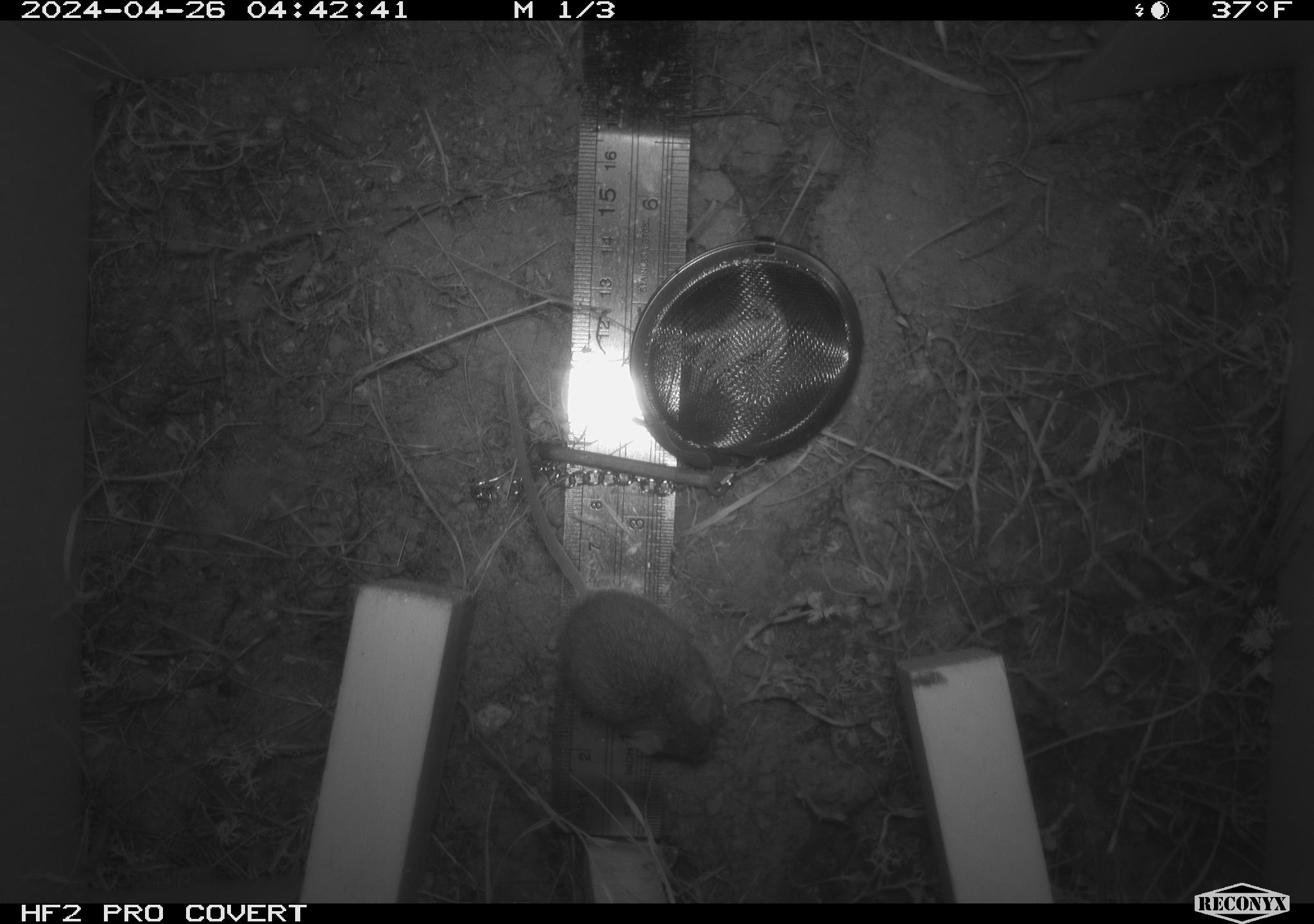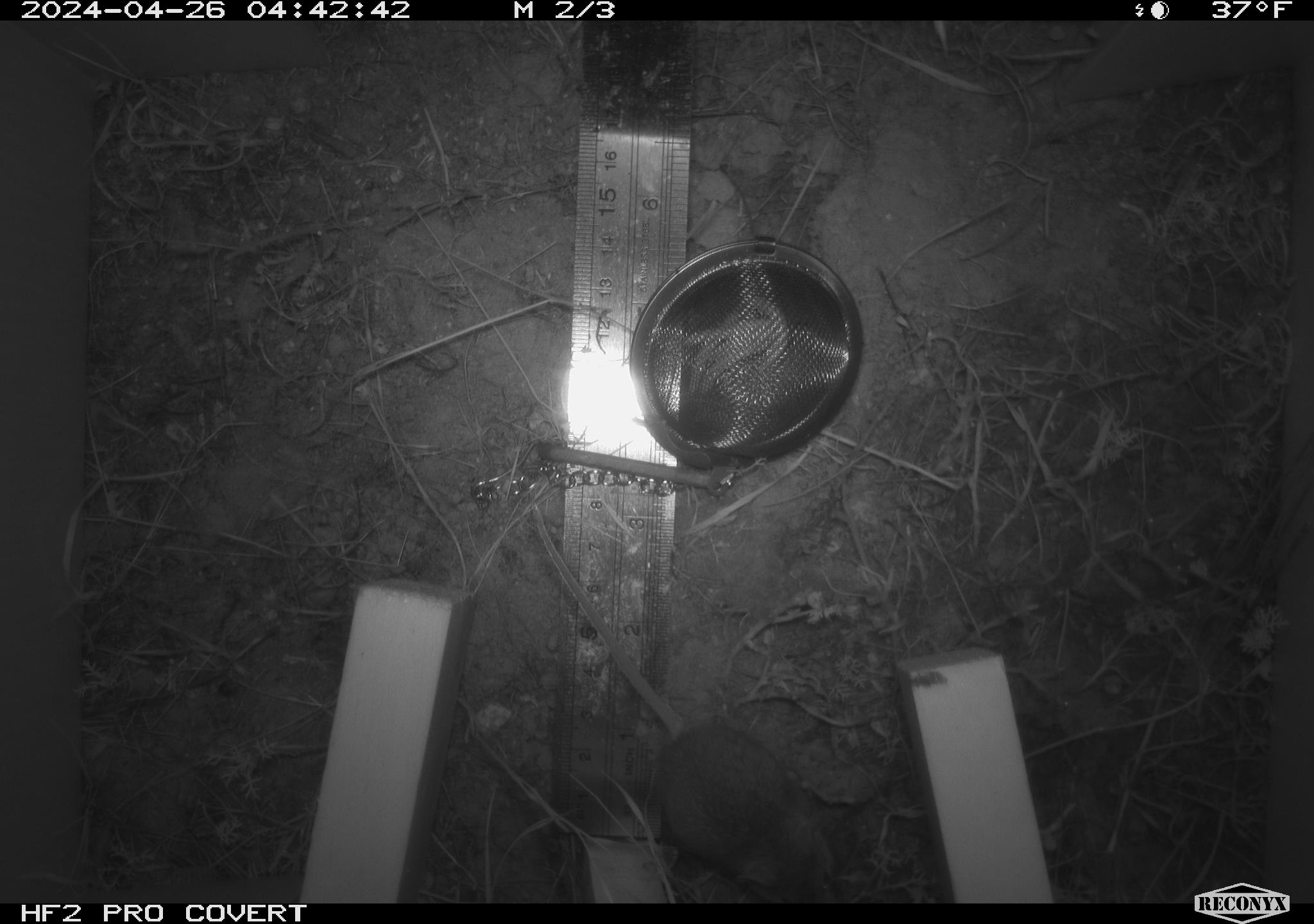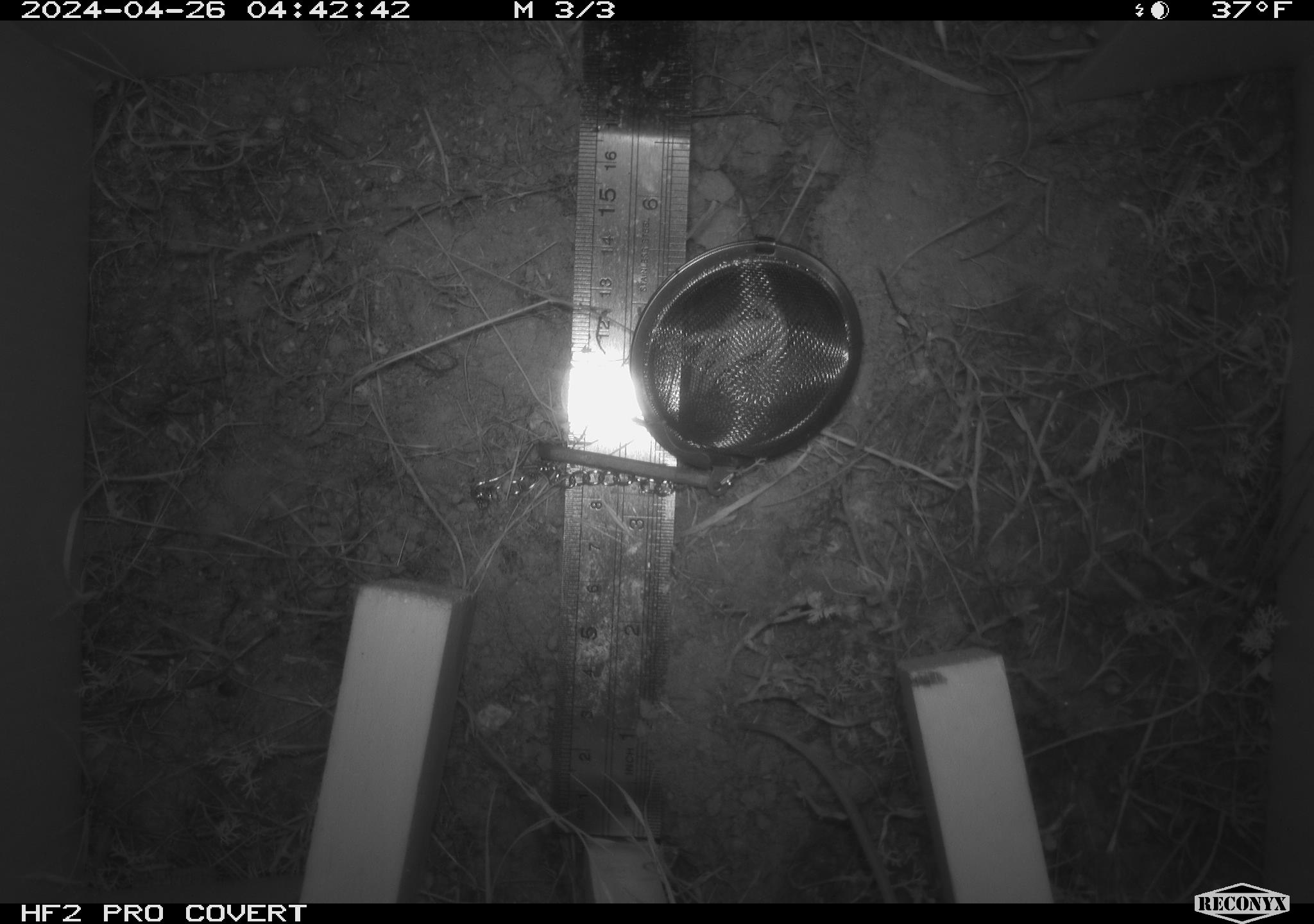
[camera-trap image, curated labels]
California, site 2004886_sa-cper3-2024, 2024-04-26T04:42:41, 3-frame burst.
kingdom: Animalia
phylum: Chordata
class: Mammalia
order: Rodentia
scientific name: Rodentia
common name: rodent